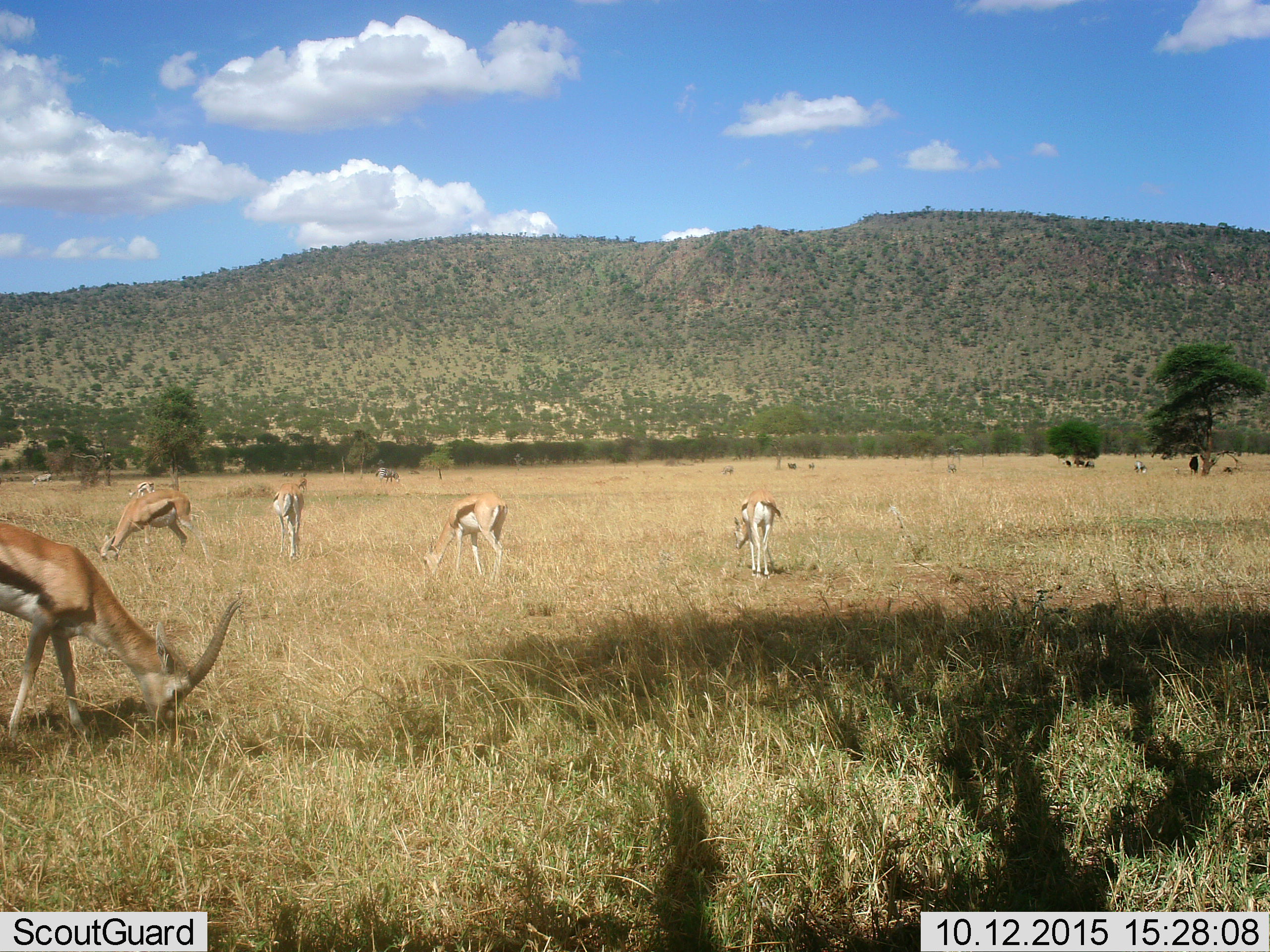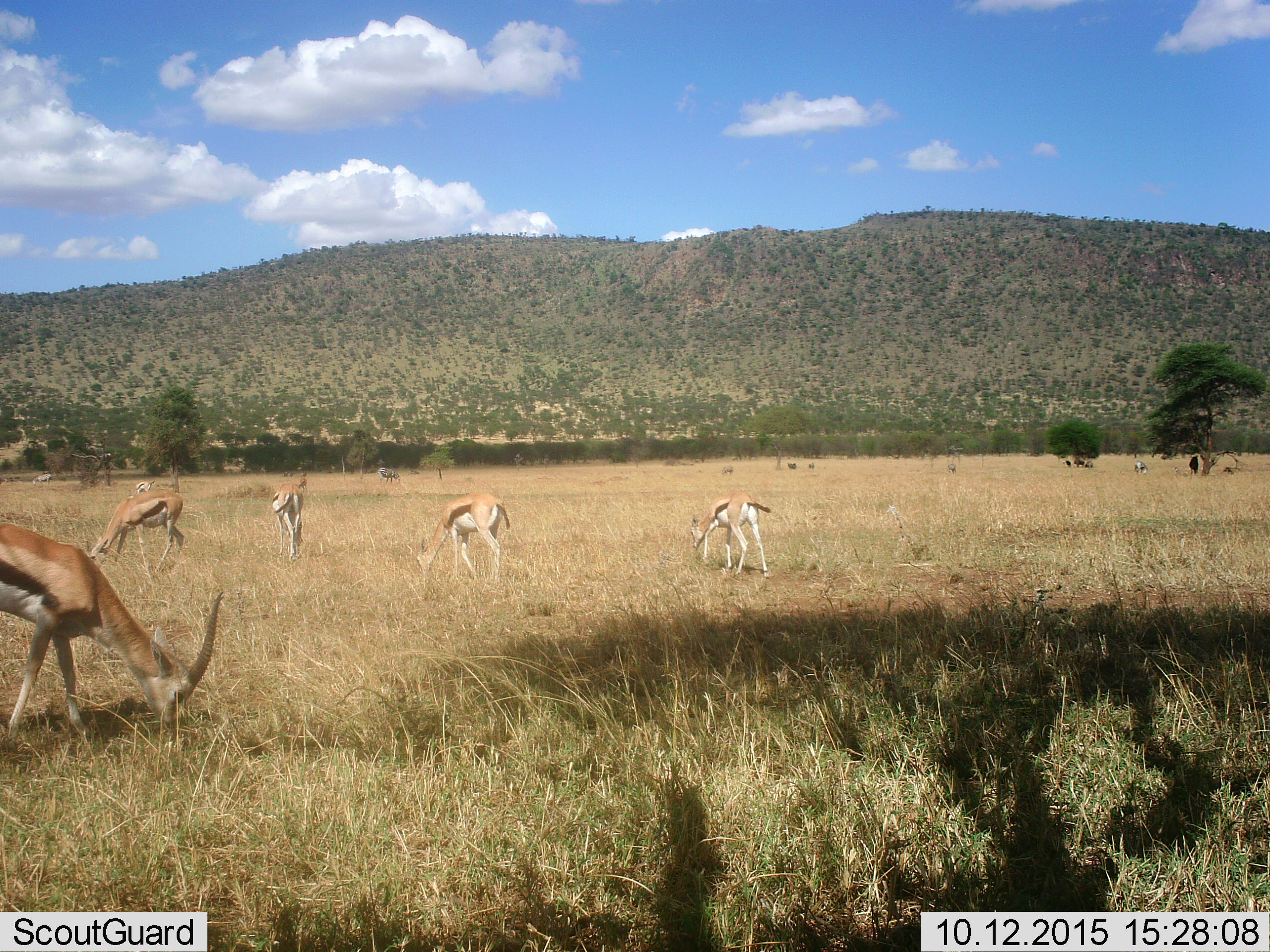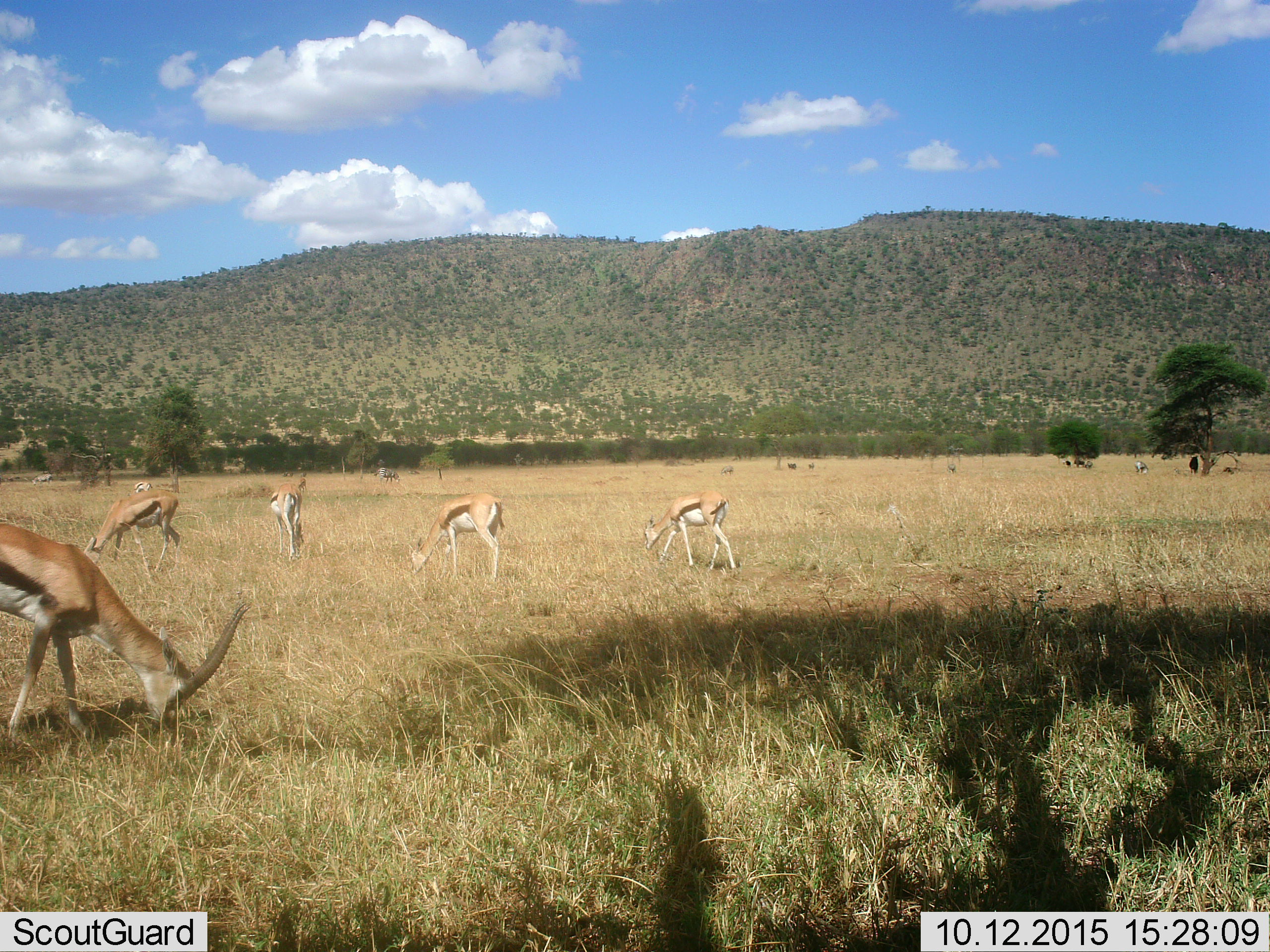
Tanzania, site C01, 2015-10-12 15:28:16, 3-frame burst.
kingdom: Animalia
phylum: Chordata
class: Mammalia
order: Artiodactyla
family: Bovidae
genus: Eudorcas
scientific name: Eudorcas thomsonii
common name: thomson's gazelle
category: gazellethomsons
Gazellethomsons (thomson's gazelle) (Eudorcas thomsonii), count 7. Behavior (volunteer vote fractions): standing 11%, resting 0%, moving 6%, interacting 0%. Young present (vote fraction): 6%. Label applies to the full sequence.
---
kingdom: Animalia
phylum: Chordata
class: Mammalia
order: Perissodactyla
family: Equidae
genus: Equus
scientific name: Equus quagga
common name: plains zebra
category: zebra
Zebra (plains zebra) (Equus quagga), count 2. Behavior (volunteer vote fractions): standing 30%, resting 0%, moving 0%, interacting 0%. Young present (vote fraction): 0%. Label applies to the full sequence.